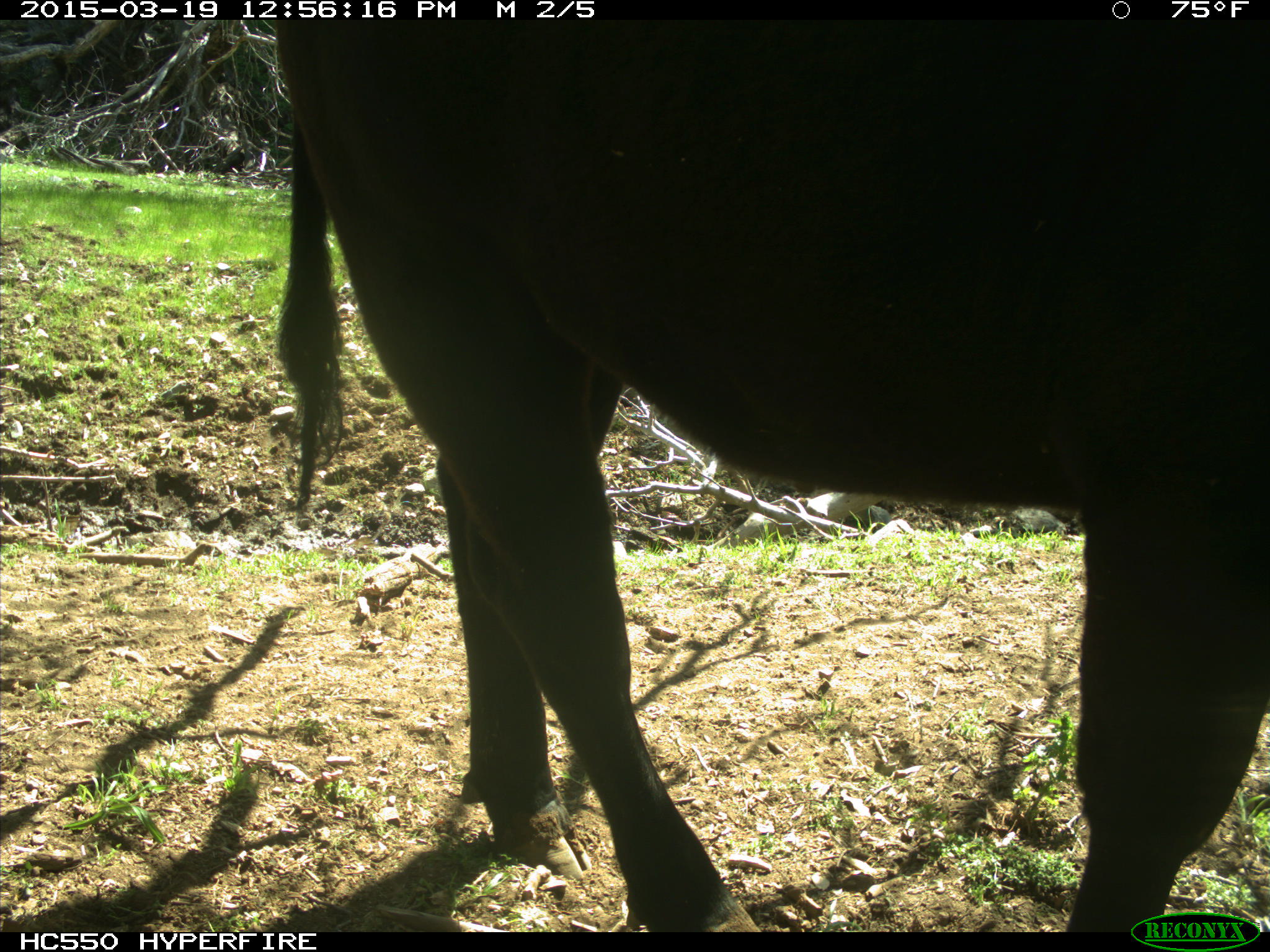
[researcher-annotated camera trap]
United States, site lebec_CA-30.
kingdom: Animalia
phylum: Chordata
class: Mammalia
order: Artiodactyla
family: Bovidae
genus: Bos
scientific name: Bos taurus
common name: domestic cow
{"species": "Bos taurus (domestic cow)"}